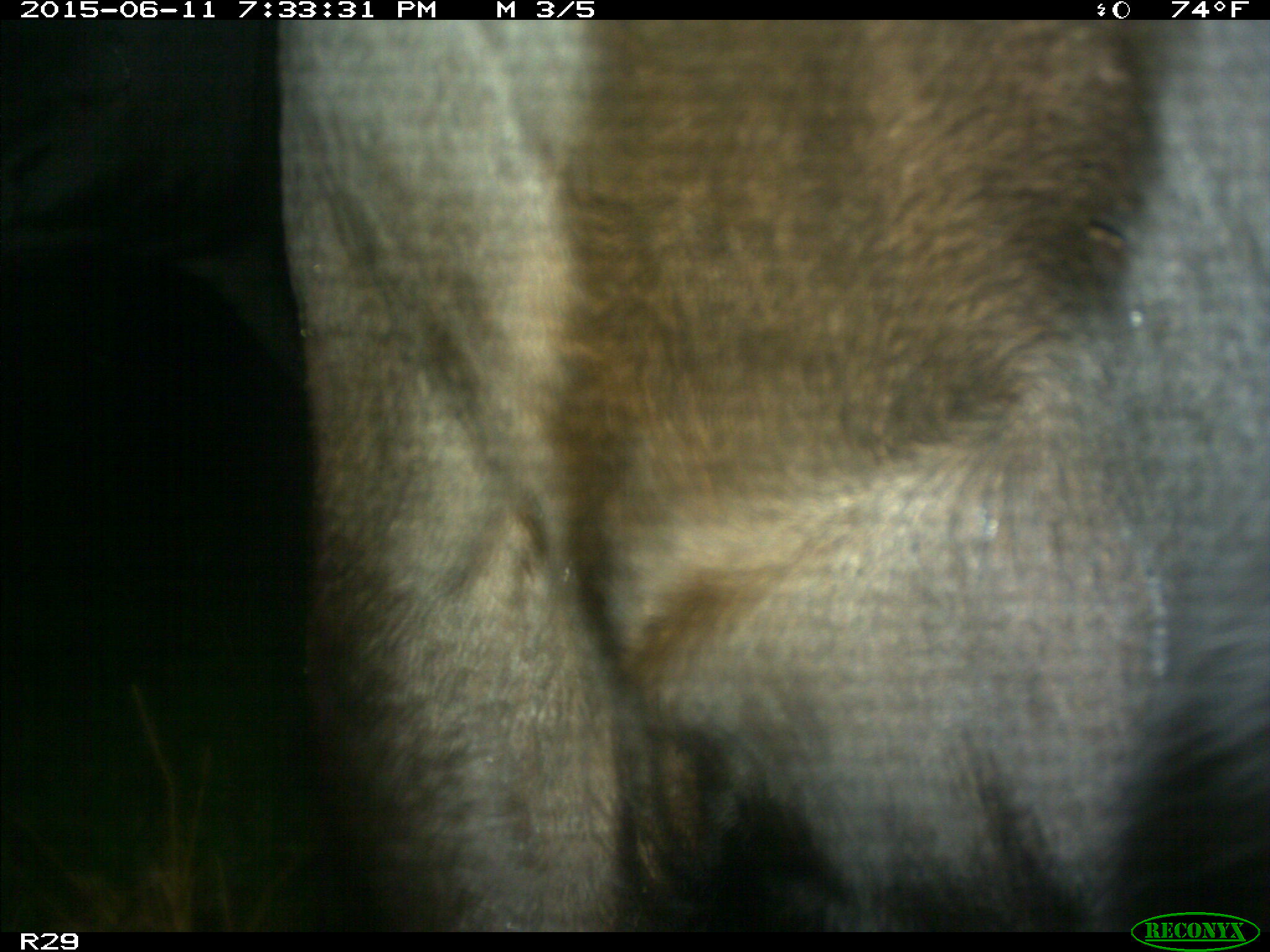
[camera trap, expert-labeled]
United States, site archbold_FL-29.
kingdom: Animalia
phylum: Chordata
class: Mammalia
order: Artiodactyla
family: Bovidae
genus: Bos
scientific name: Bos taurus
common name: domestic cow